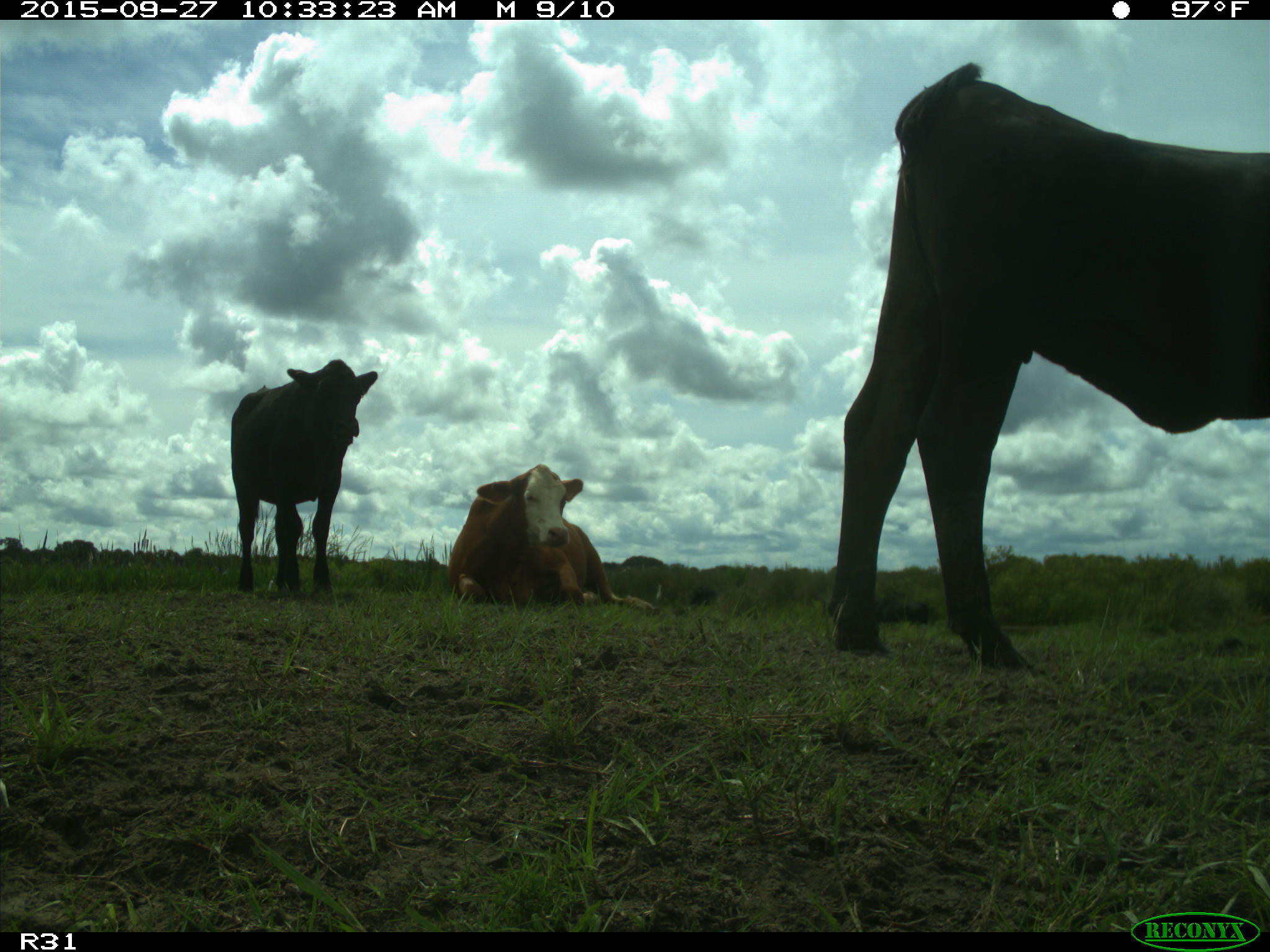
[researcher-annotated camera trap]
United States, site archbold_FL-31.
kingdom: Animalia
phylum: Chordata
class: Mammalia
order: Artiodactyla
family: Bovidae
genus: Bos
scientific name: Bos taurus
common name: domestic cow